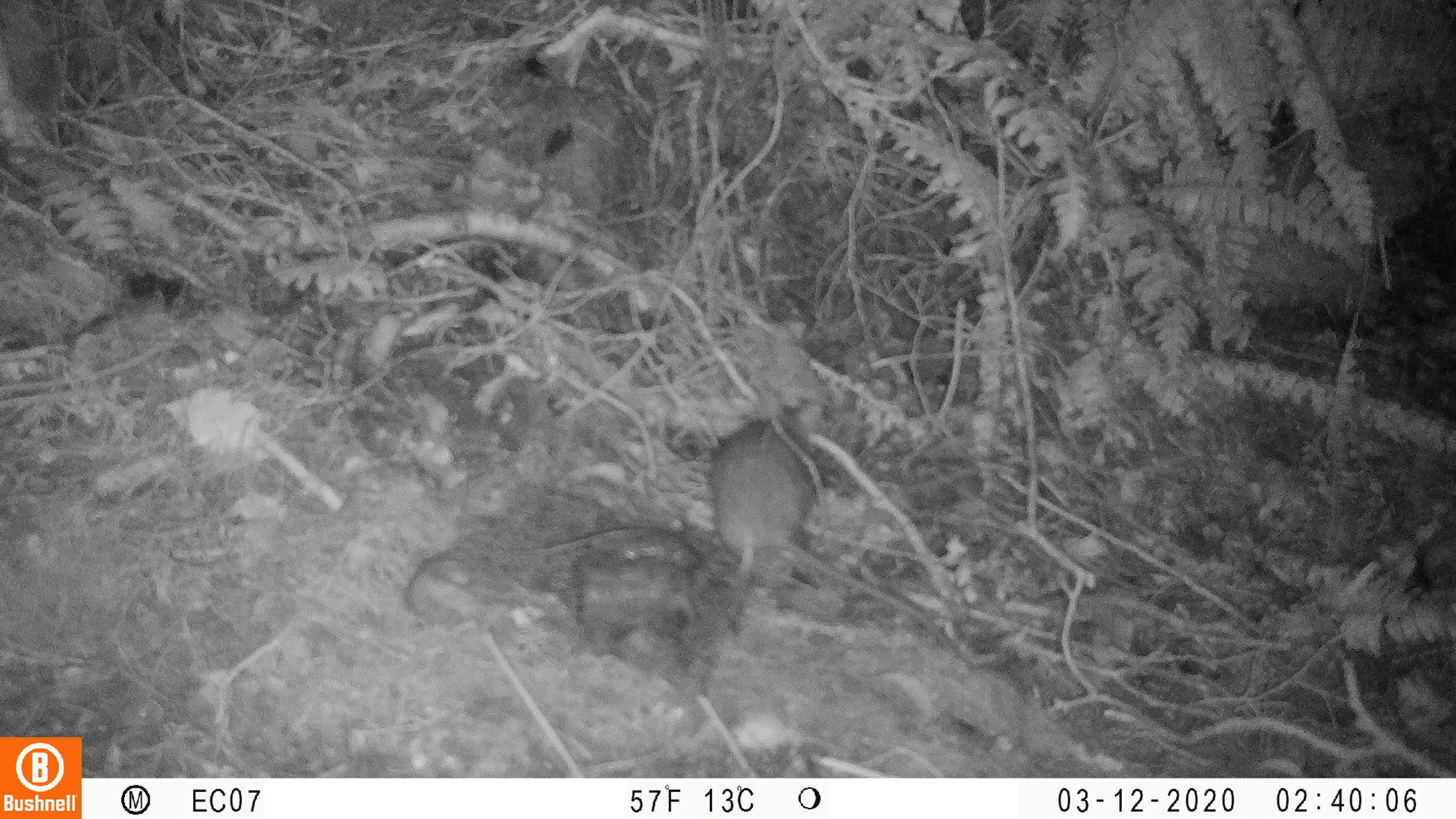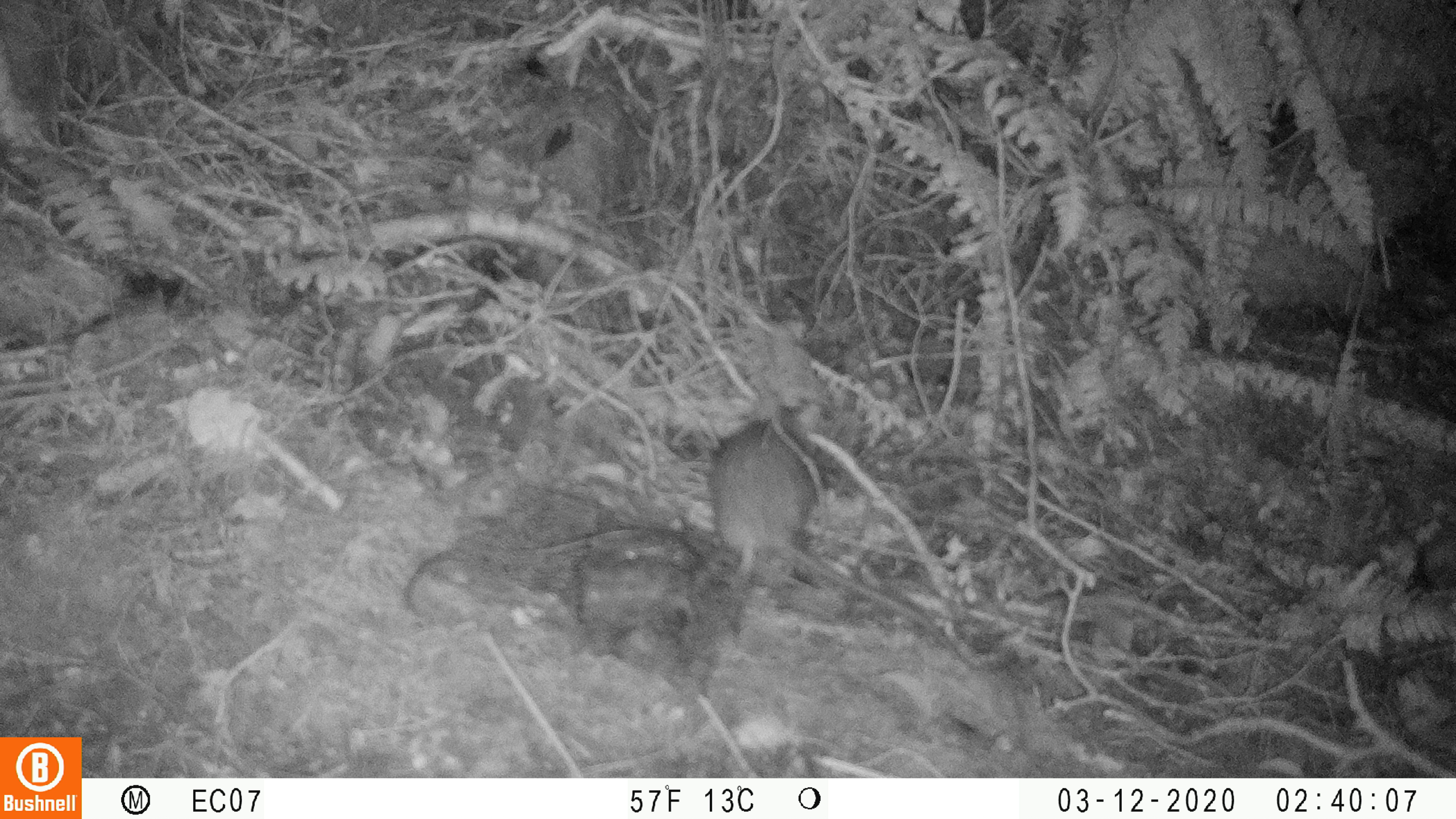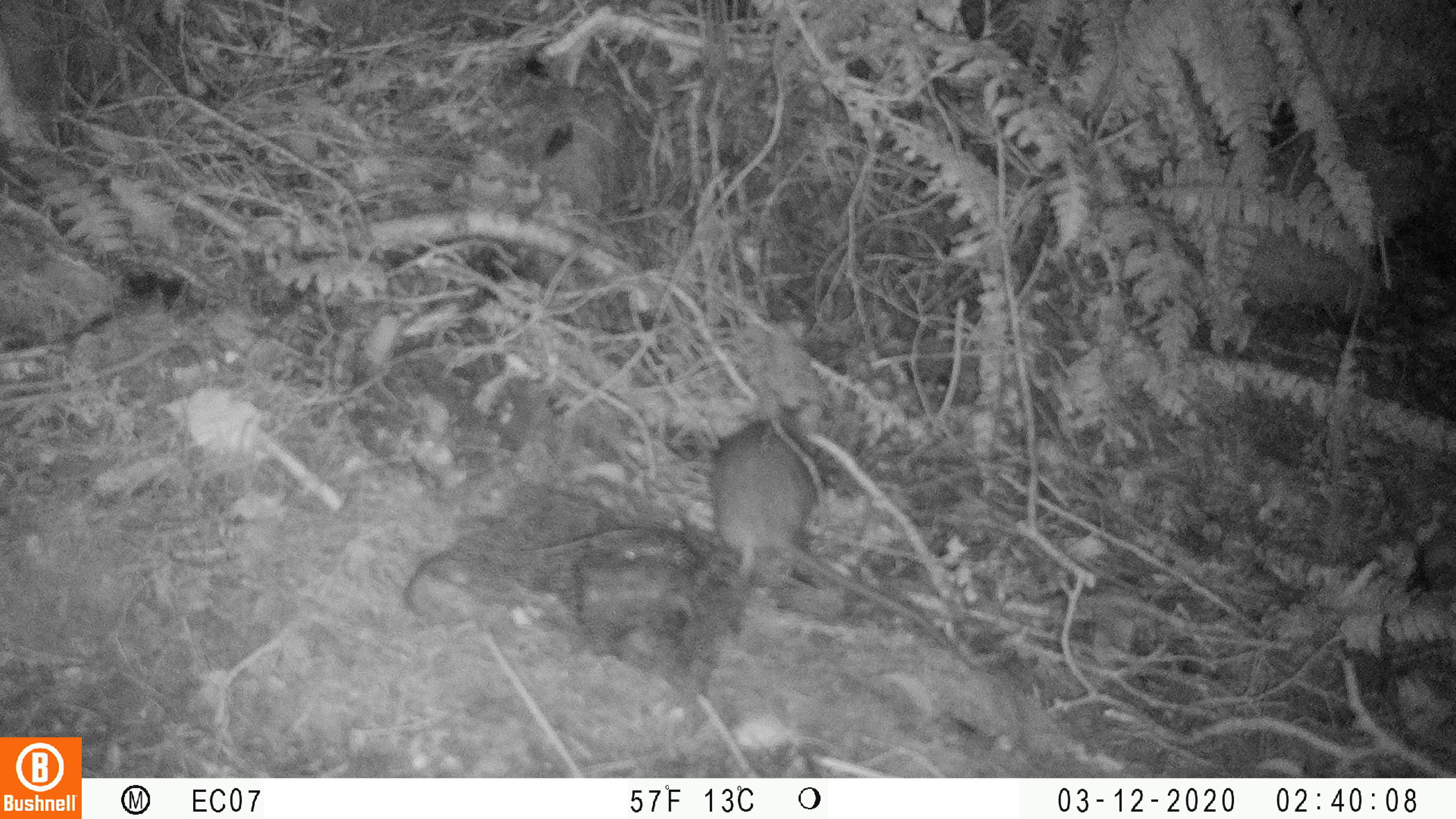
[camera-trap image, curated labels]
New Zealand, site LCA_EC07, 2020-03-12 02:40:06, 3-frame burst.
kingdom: Animalia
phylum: Chordata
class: Mammalia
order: Rodentia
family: Muridae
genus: Rattus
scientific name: Rattus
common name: rat